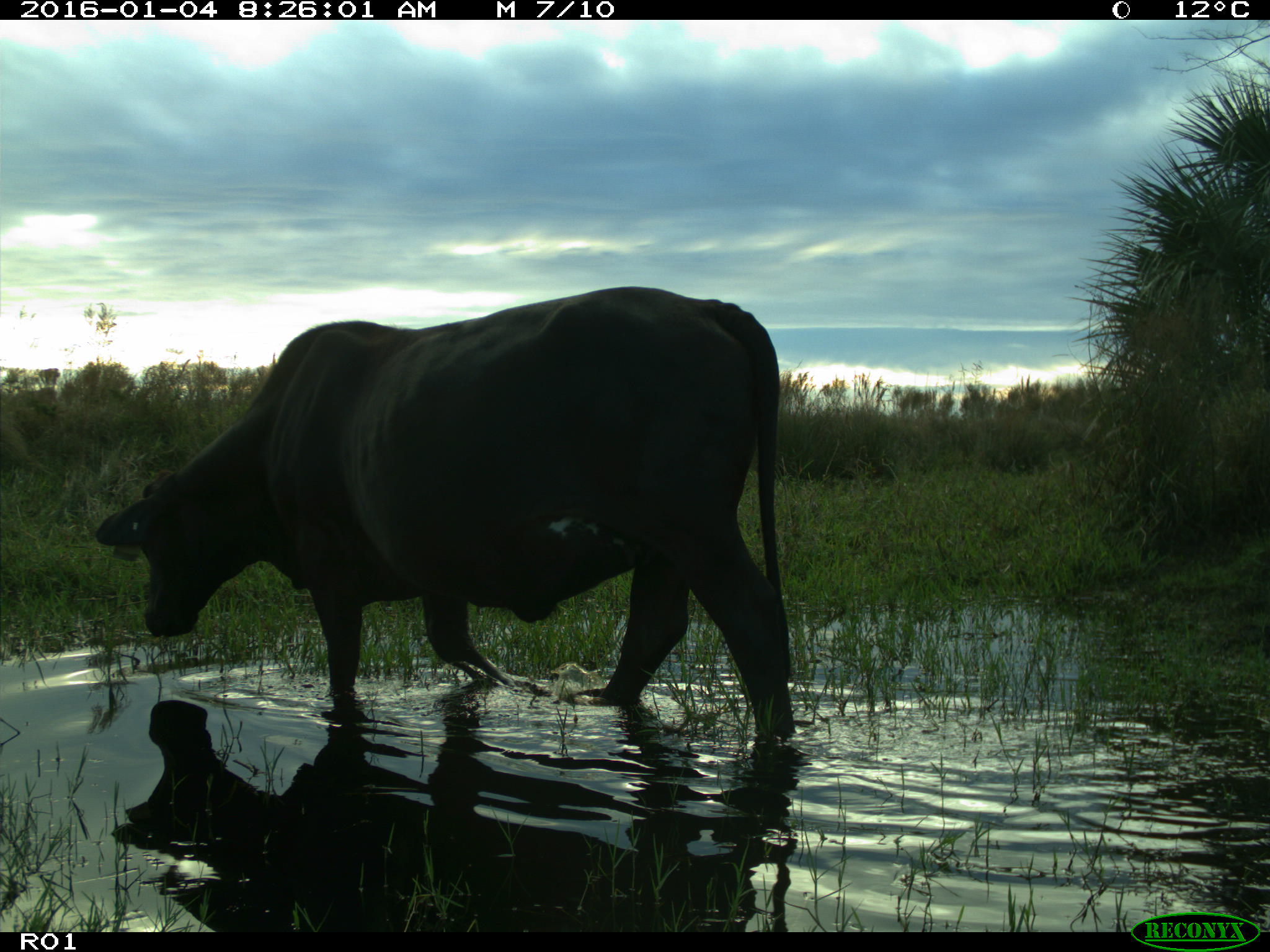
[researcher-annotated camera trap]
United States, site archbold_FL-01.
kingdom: Animalia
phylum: Chordata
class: Mammalia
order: Artiodactyla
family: Bovidae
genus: Bos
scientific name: Bos taurus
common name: domestic cow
Bos taurus (domestic cow).